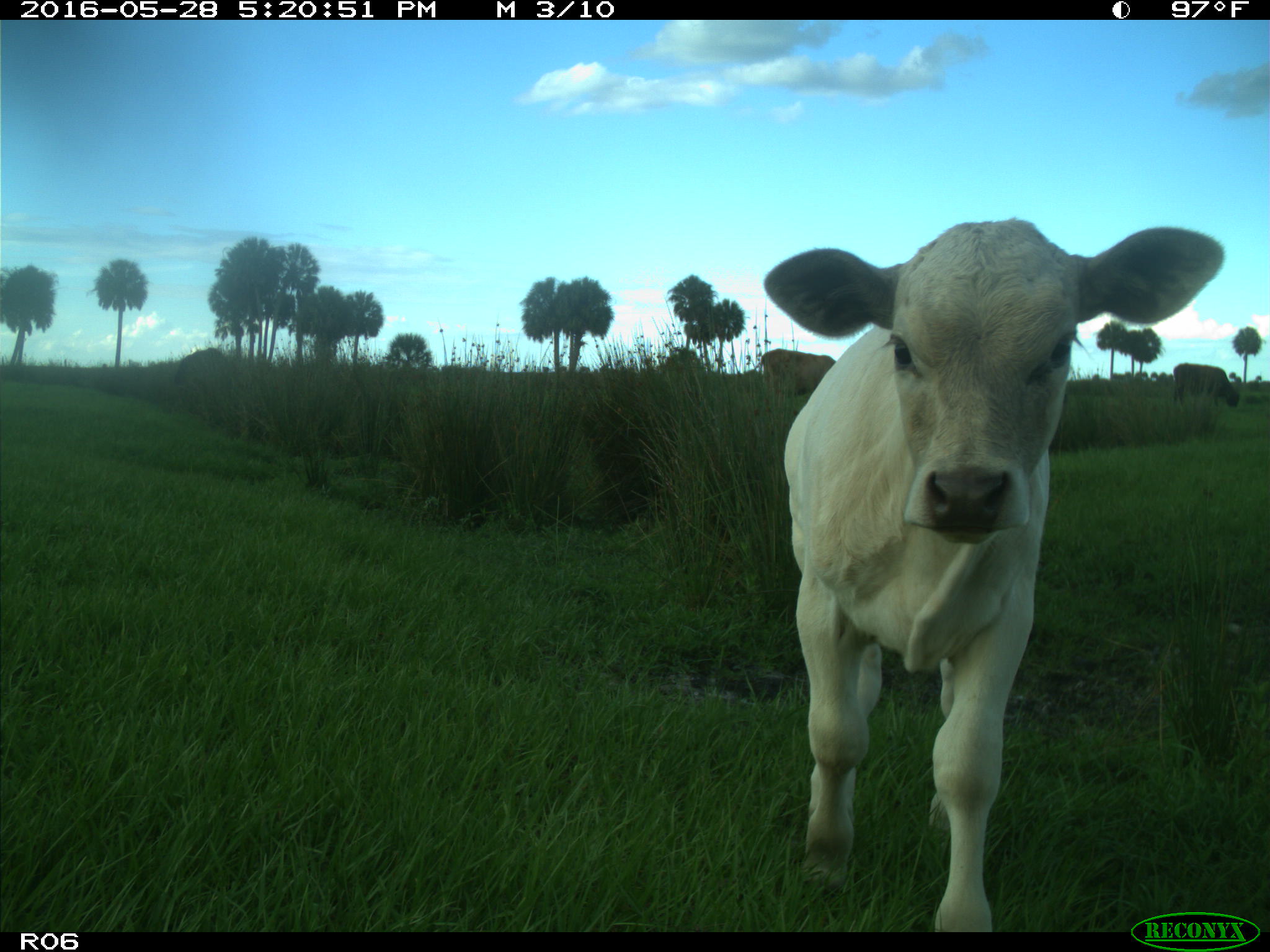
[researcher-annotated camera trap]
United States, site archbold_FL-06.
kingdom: Animalia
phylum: Chordata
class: Mammalia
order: Artiodactyla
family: Bovidae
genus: Bos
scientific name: Bos taurus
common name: domestic cow